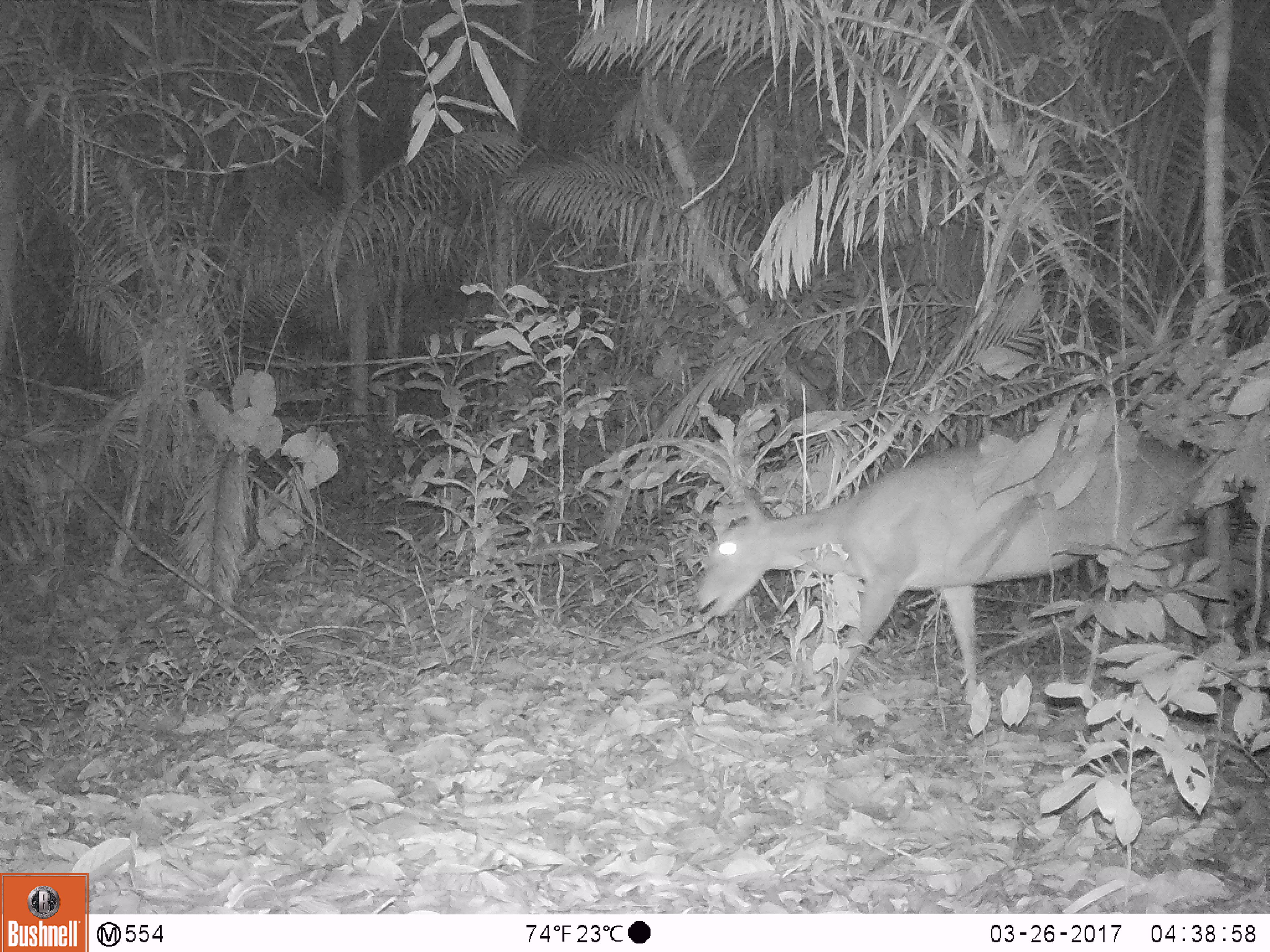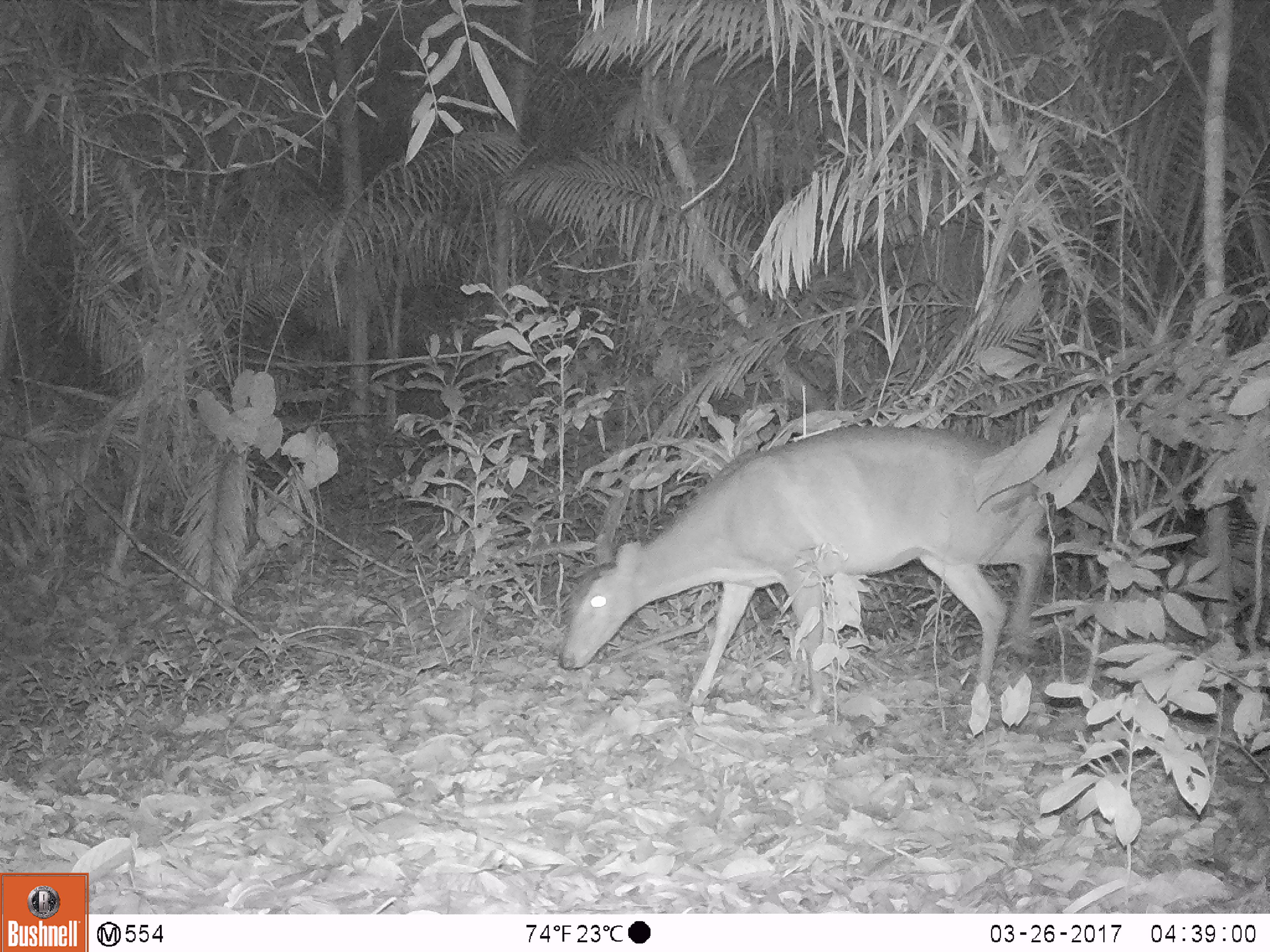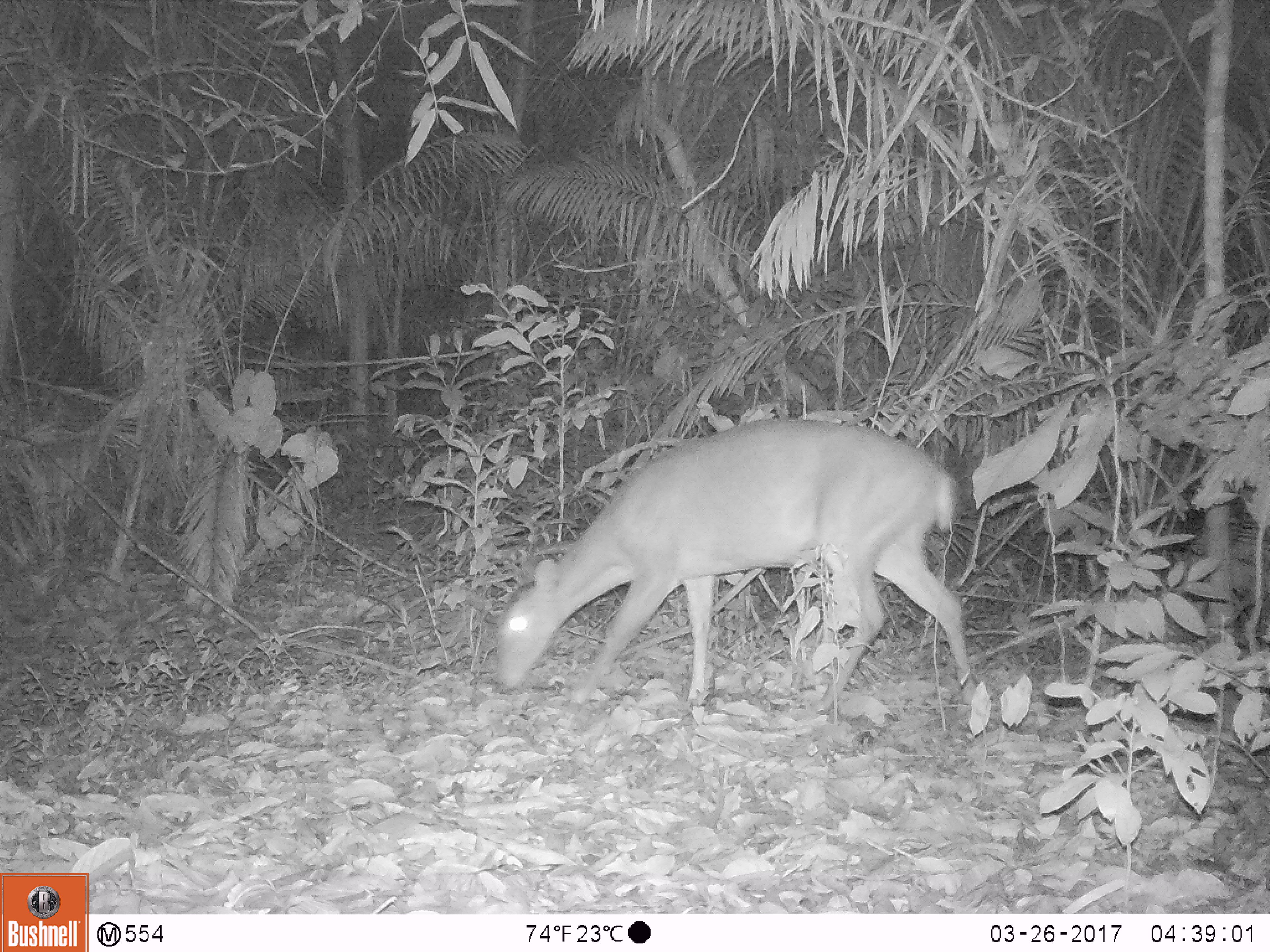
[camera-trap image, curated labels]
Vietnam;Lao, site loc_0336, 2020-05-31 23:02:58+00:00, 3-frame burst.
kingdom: Animalia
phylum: Chordata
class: Mammalia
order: Artiodactyla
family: Cervidae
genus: Muntiacus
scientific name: Muntiacus vuquangensis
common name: large-antlered muntjac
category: large antlered muntjac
Large antlered muntjac (large-antlered muntjac) (Muntiacus vuquangensis). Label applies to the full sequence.